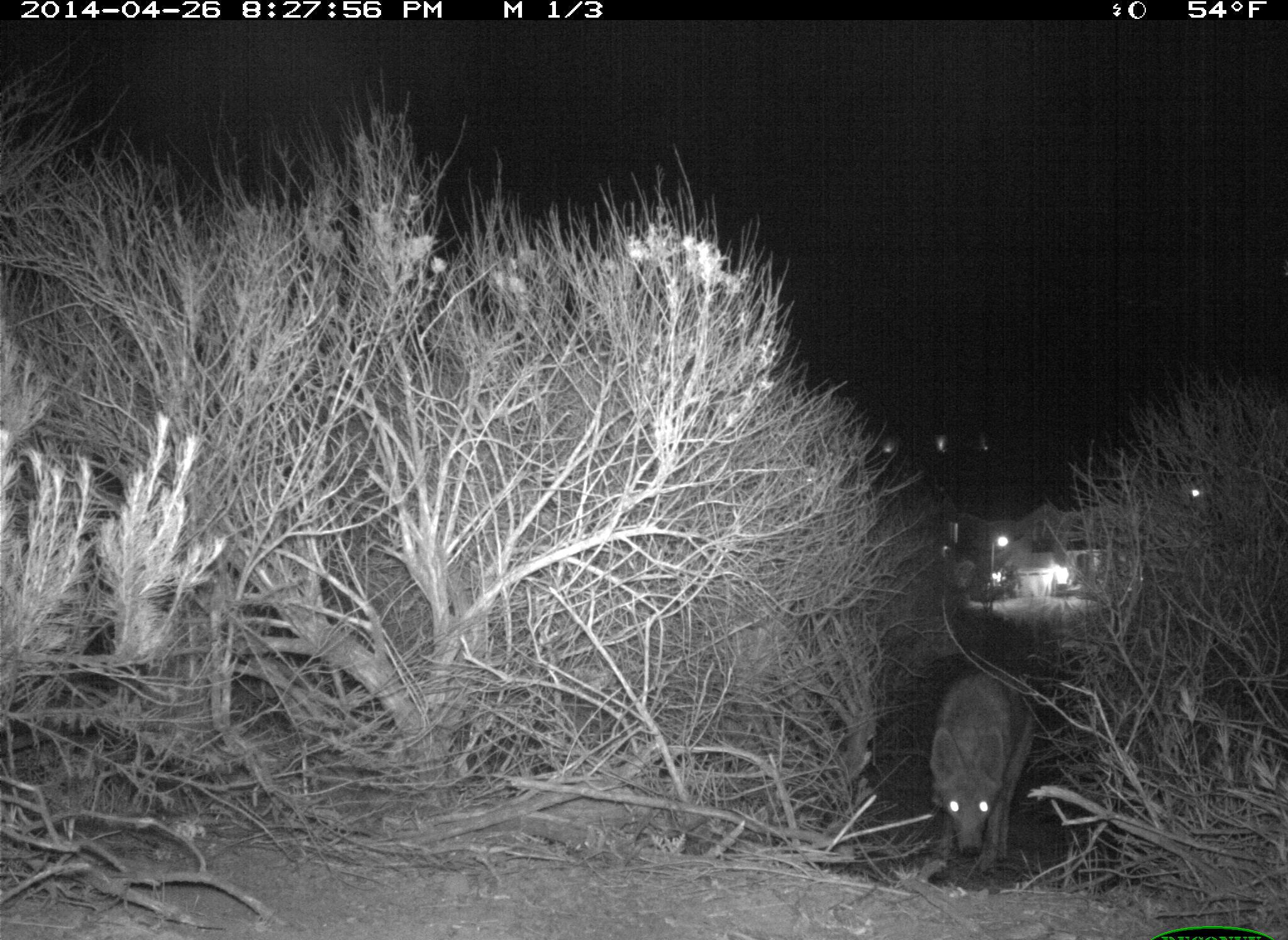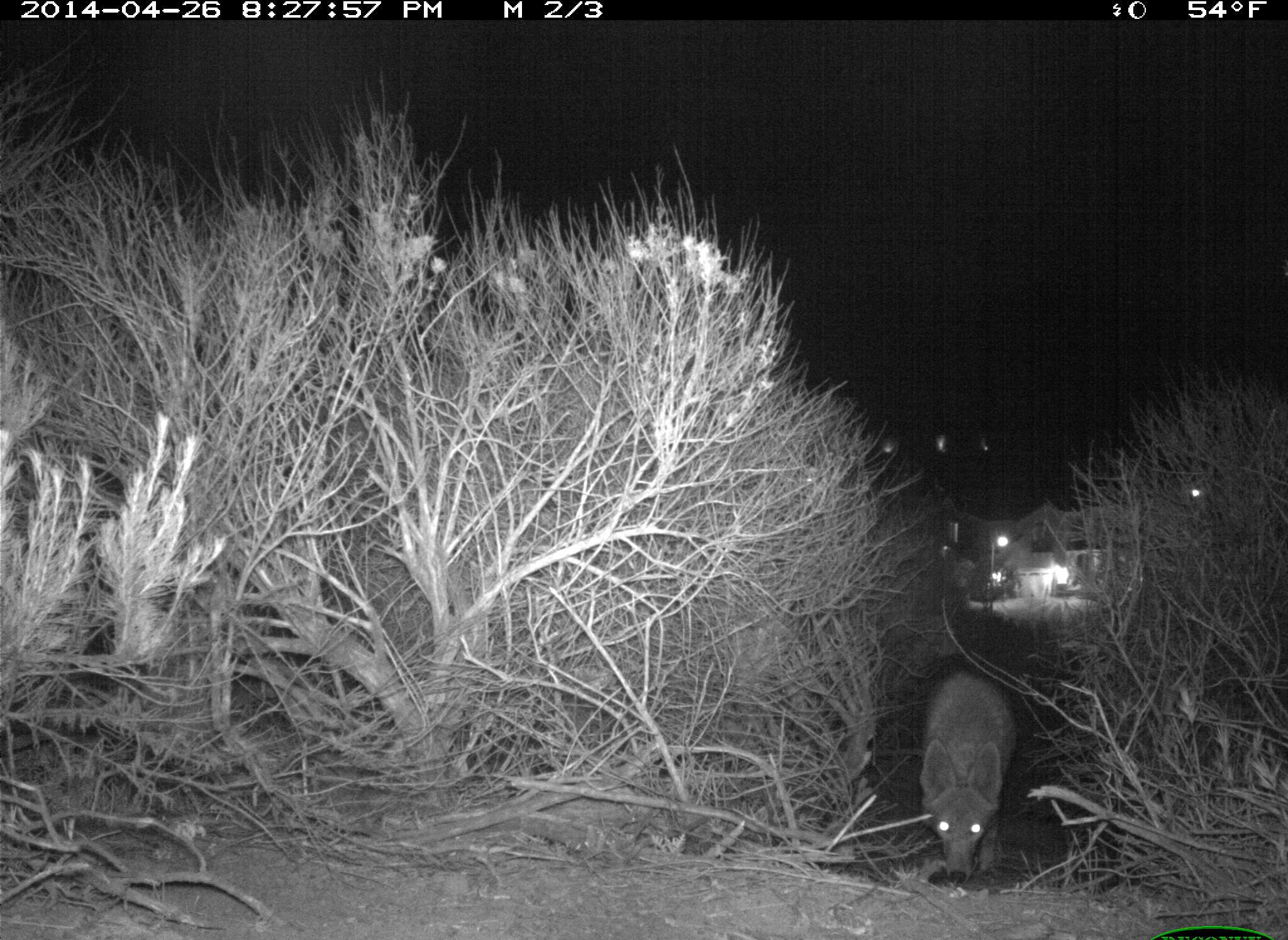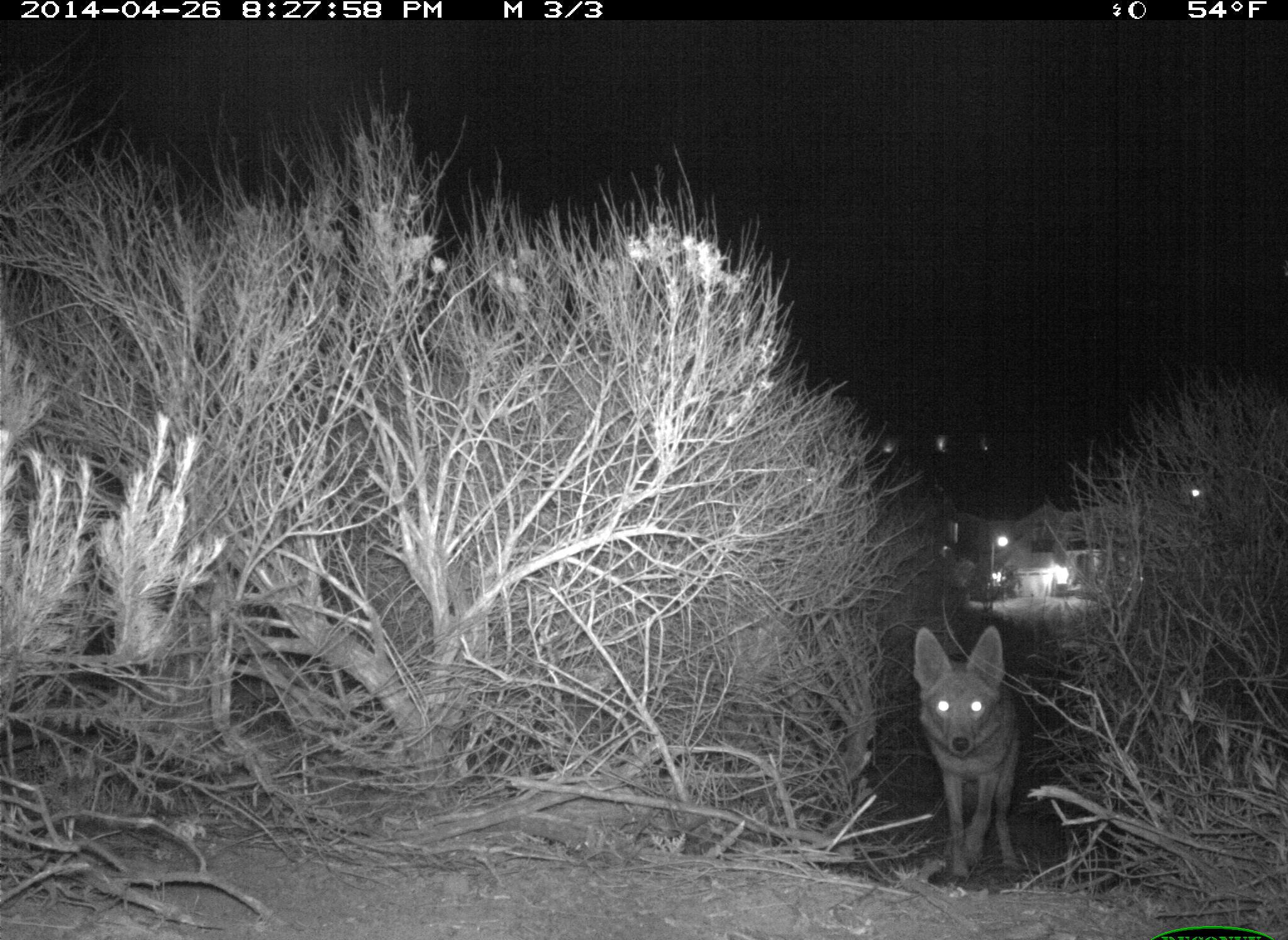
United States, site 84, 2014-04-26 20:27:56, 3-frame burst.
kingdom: Animalia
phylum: Chordata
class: Mammalia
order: Carnivora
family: Canidae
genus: Canis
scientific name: Canis latrans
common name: coyote